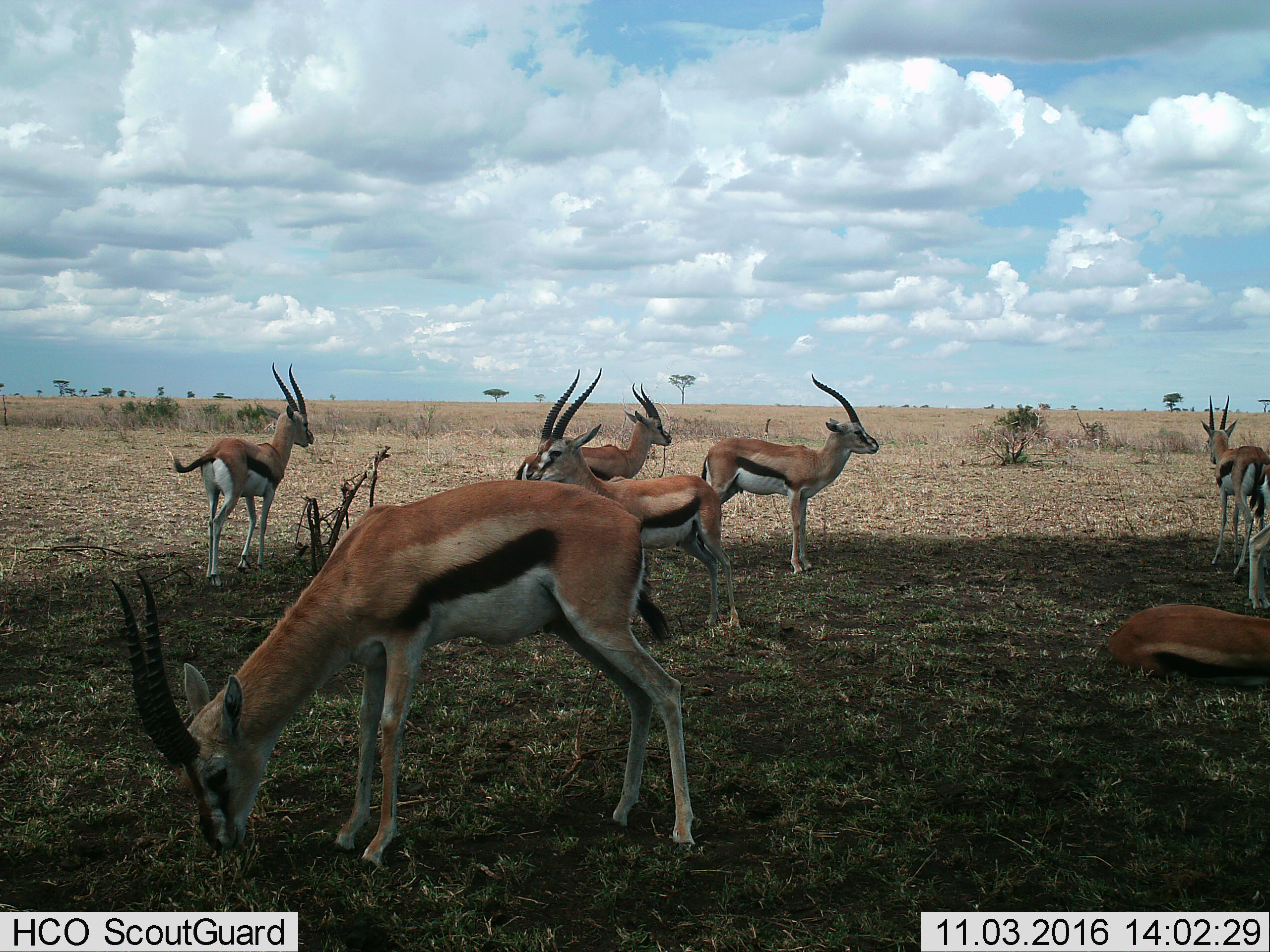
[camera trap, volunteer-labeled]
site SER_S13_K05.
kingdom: Animalia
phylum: Chordata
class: Mammalia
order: Artiodactyla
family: Bovidae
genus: Eudorcas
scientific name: Eudorcas thomsonii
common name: thomson's gazelle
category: gazellethomsons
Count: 8.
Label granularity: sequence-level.